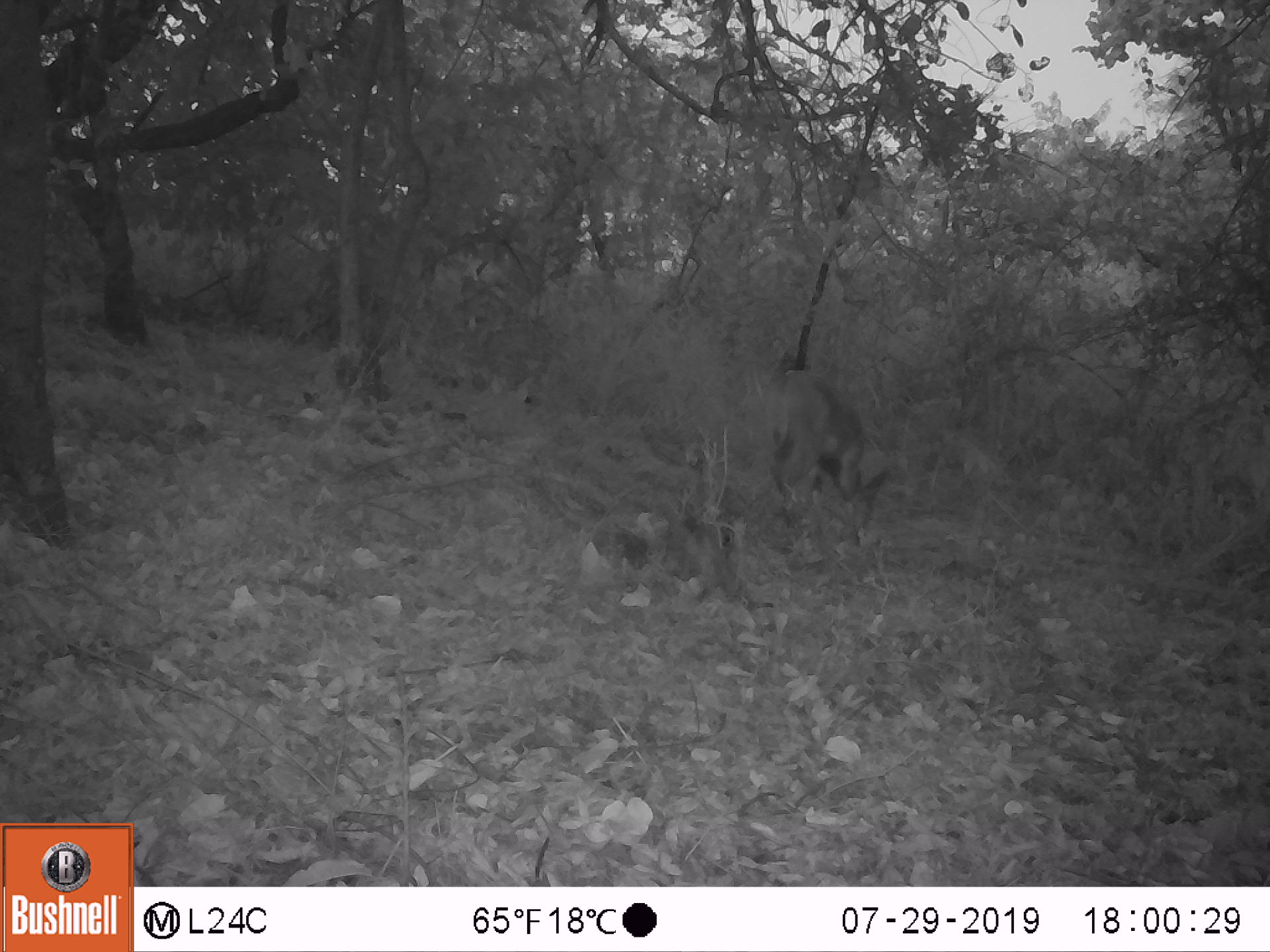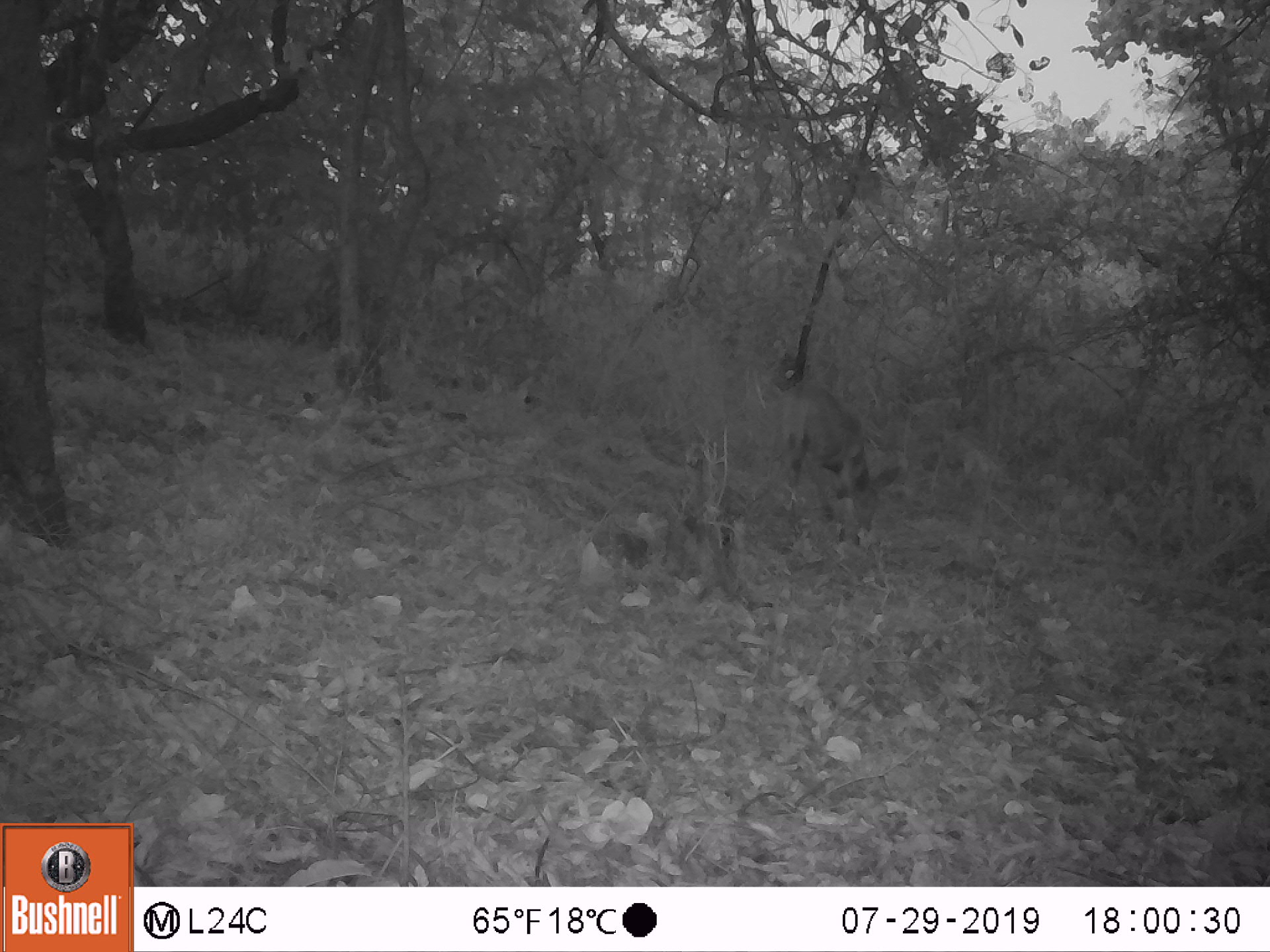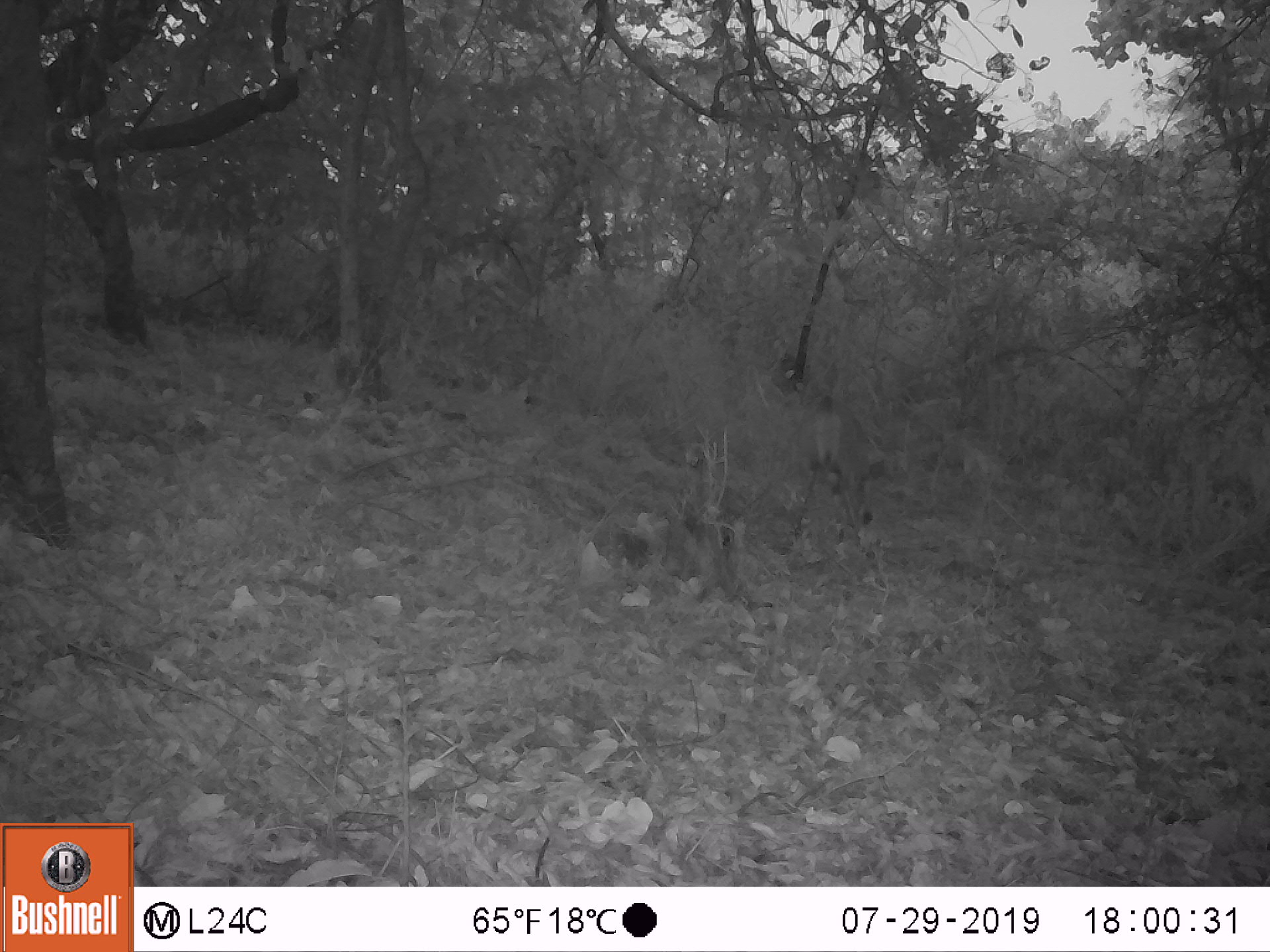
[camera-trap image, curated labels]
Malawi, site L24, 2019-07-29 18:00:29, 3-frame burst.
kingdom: Animalia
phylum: Chordata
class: Mammalia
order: Artiodactyla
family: Bovidae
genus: Tragelaphus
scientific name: Tragelaphus sylvaticus sylvaticus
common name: cape bushbuck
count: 1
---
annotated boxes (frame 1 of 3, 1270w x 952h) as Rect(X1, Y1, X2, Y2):
cape bushbuck: Rect(764, 347, 893, 530)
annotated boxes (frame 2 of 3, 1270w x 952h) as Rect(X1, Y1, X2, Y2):
cape bushbuck: Rect(776, 376, 903, 590)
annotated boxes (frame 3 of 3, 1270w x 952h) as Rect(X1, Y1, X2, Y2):
cape bushbuck: Rect(779, 380, 892, 595)